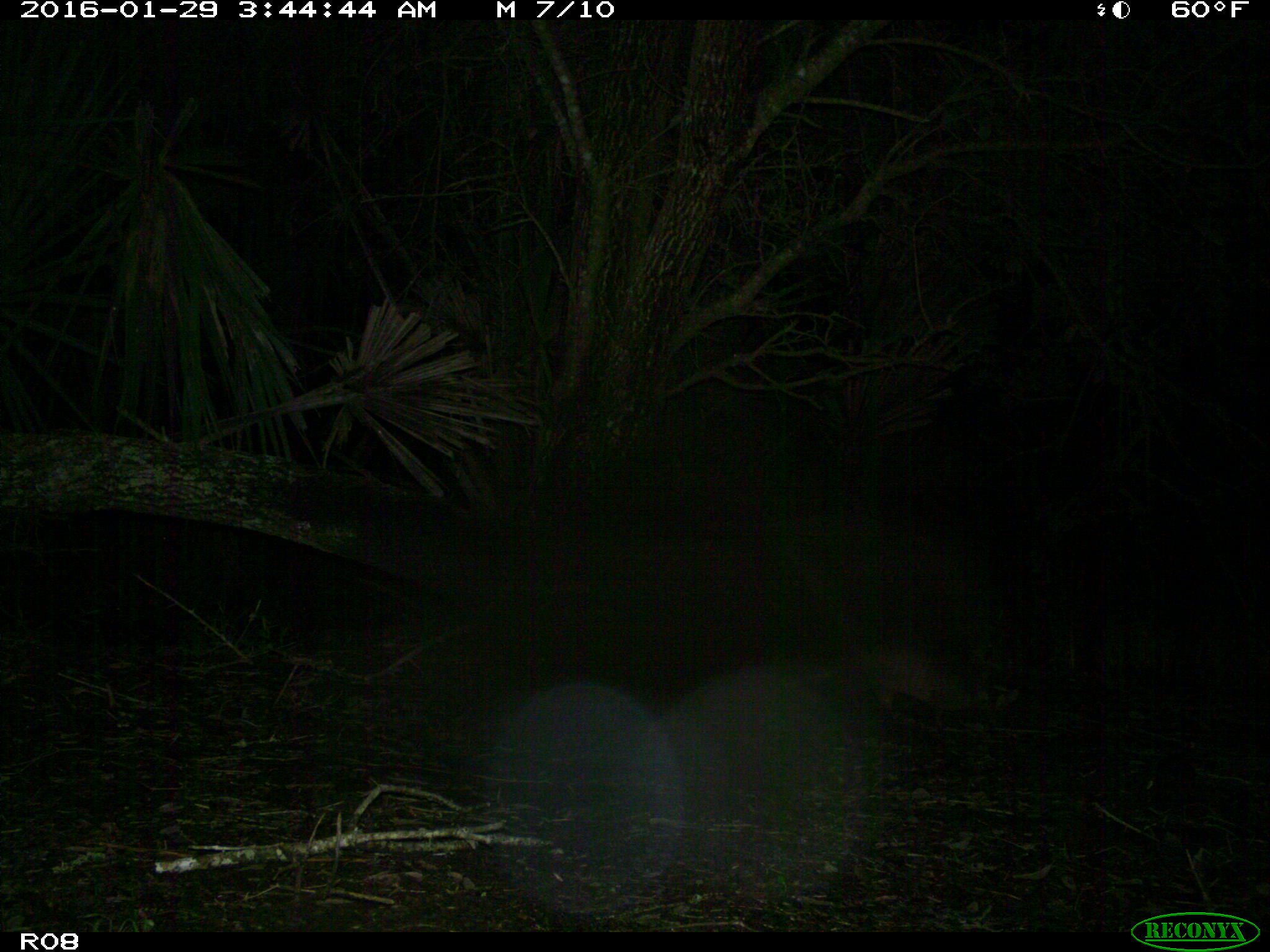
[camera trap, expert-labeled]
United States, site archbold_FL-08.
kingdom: Animalia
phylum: Chordata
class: Mammalia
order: Cingulata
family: Dasypodidae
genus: Dasypus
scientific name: Dasypus novemcinctus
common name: nine-banded armadillo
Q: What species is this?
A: Dasypus novemcinctus (nine-banded armadillo).